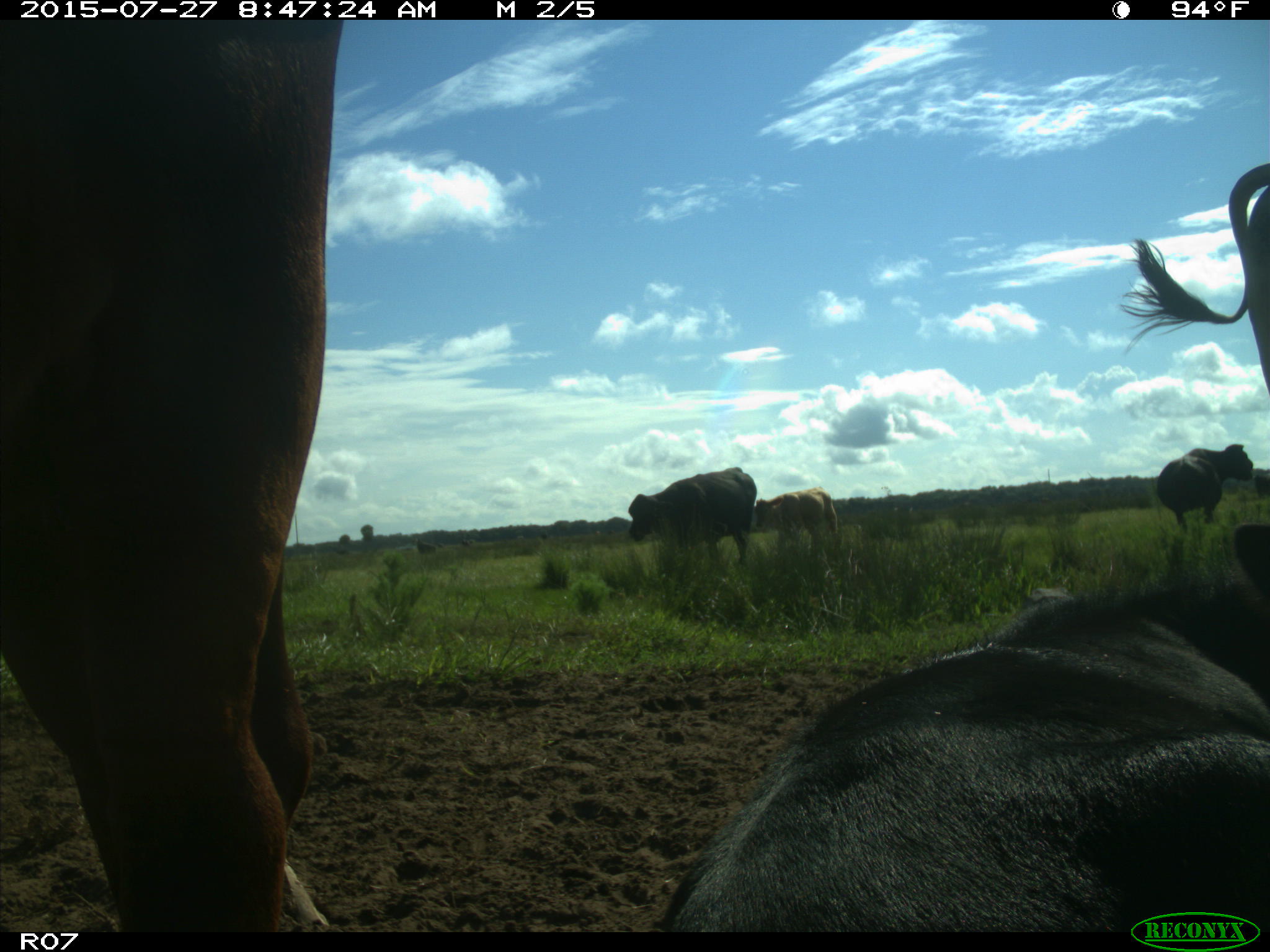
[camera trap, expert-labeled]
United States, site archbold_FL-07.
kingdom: Animalia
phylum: Chordata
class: Mammalia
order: Artiodactyla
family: Bovidae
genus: Bos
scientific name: Bos taurus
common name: domestic cow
Bos taurus (domestic cow).